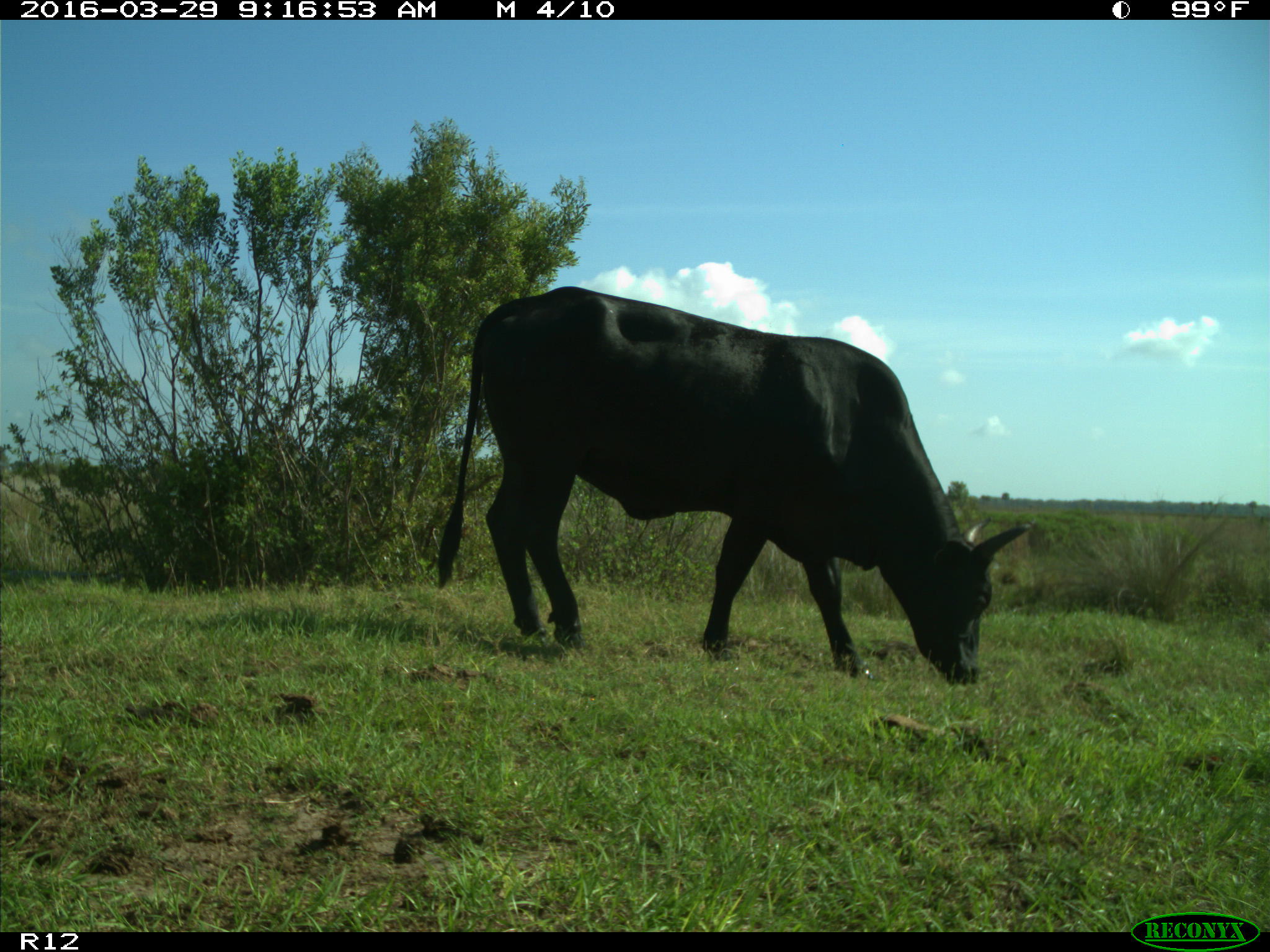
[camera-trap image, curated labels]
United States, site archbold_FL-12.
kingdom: Animalia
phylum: Chordata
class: Mammalia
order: Artiodactyla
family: Bovidae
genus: Bos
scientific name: Bos taurus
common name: domestic cow